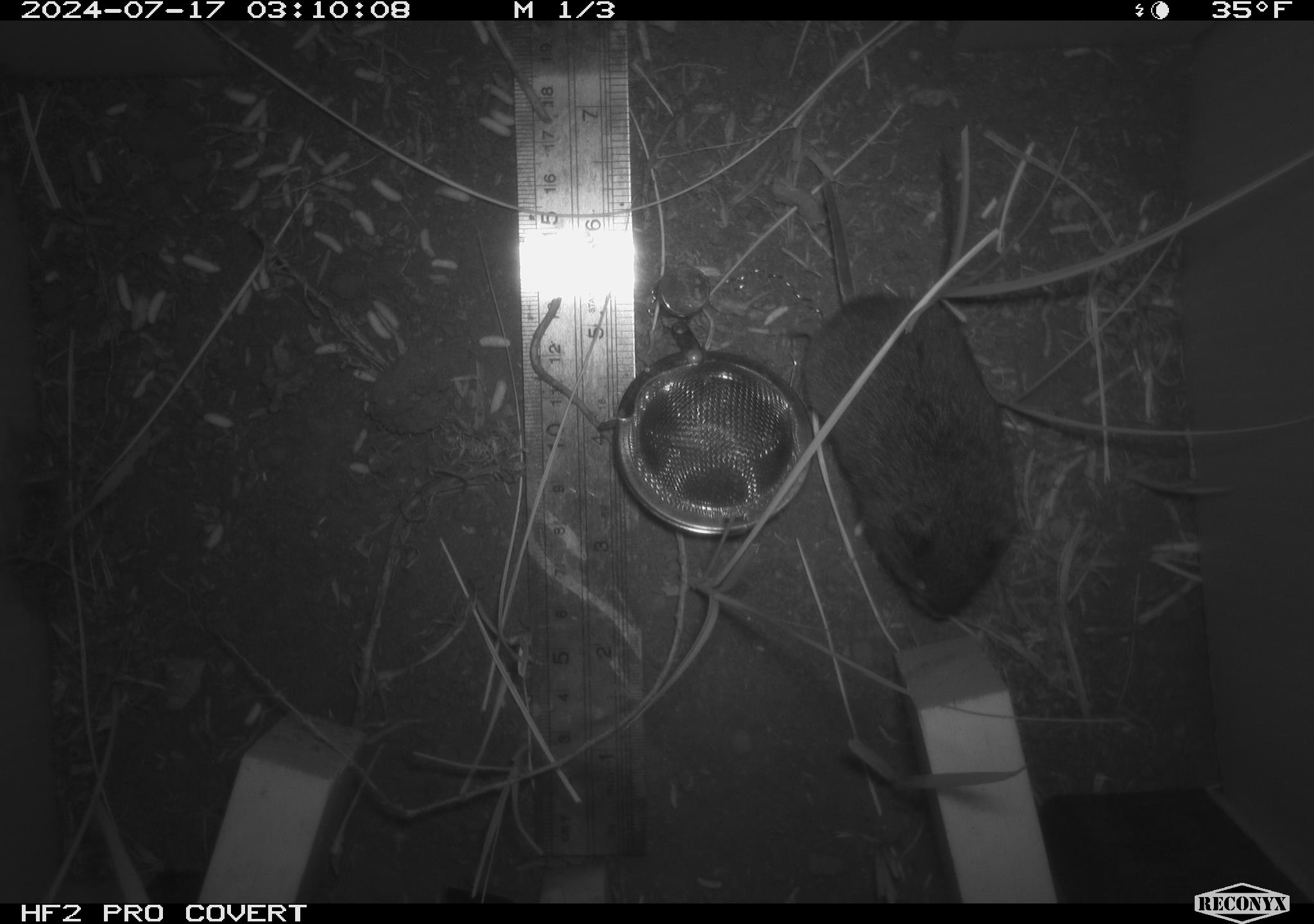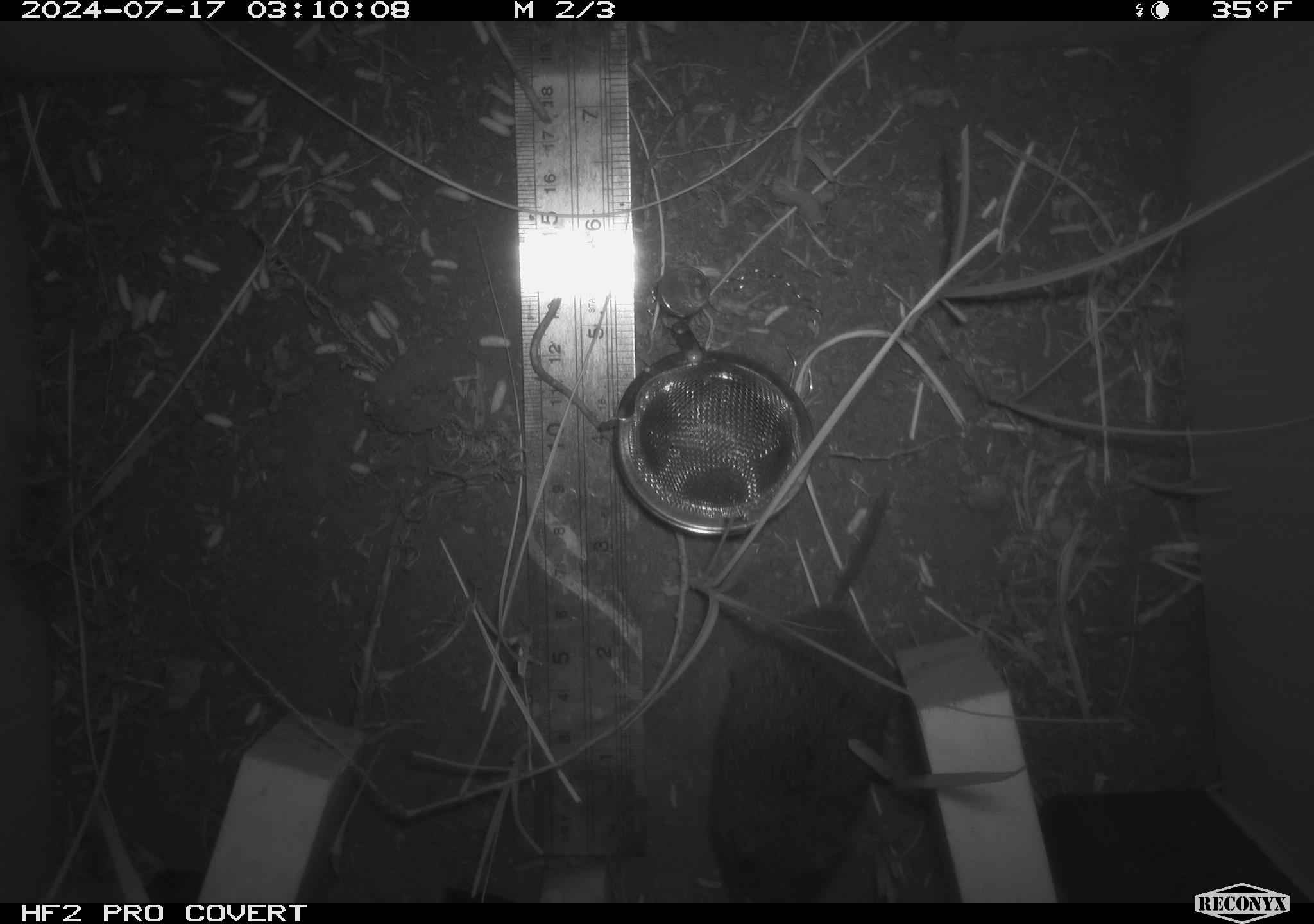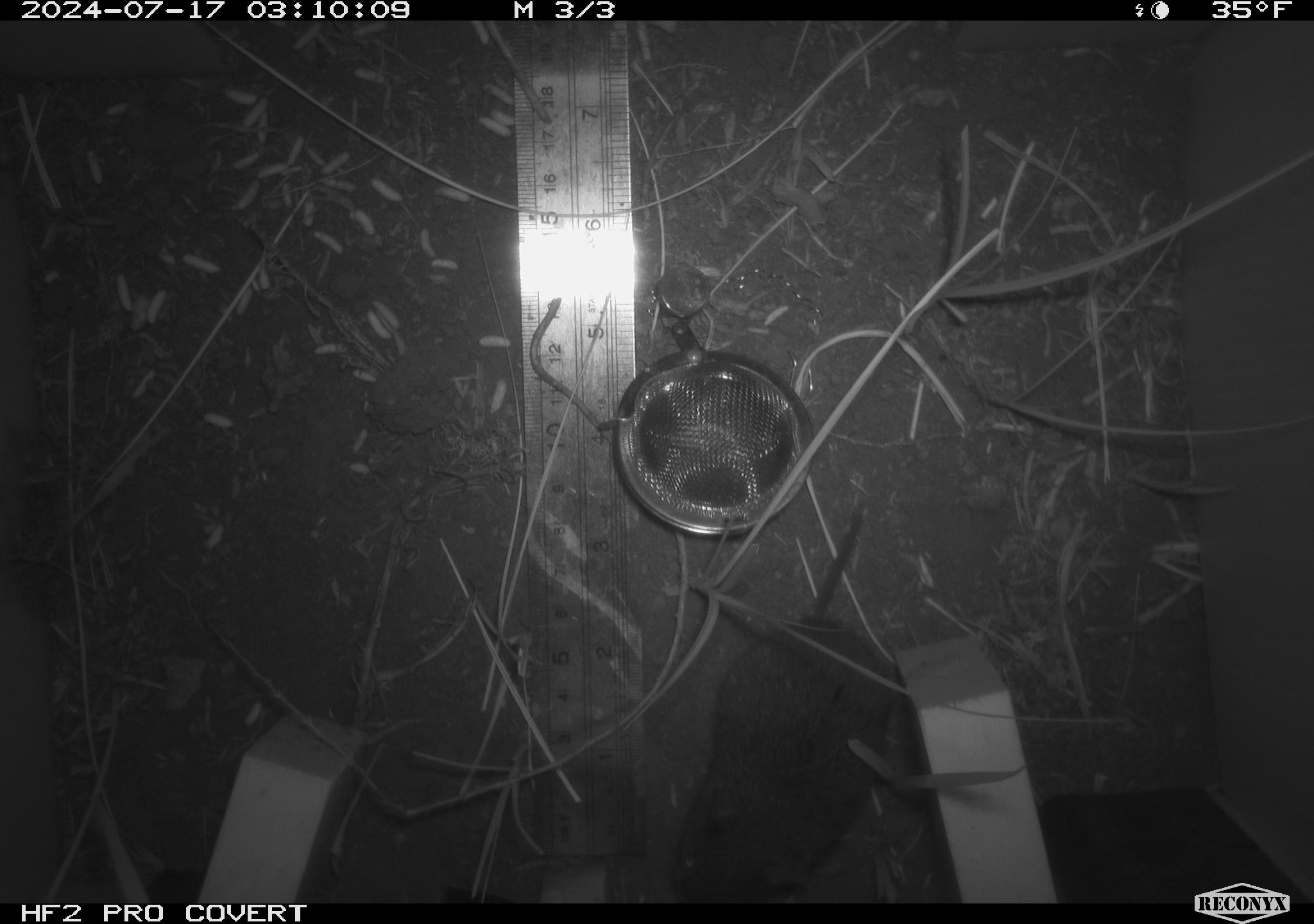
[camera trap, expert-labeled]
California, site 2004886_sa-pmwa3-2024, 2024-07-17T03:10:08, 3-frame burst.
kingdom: Animalia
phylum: Chordata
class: Mammalia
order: Rodentia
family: Cricetidae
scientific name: Arvicolinae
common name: voles, lemmings, and muskrats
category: arvicolinae subfamily